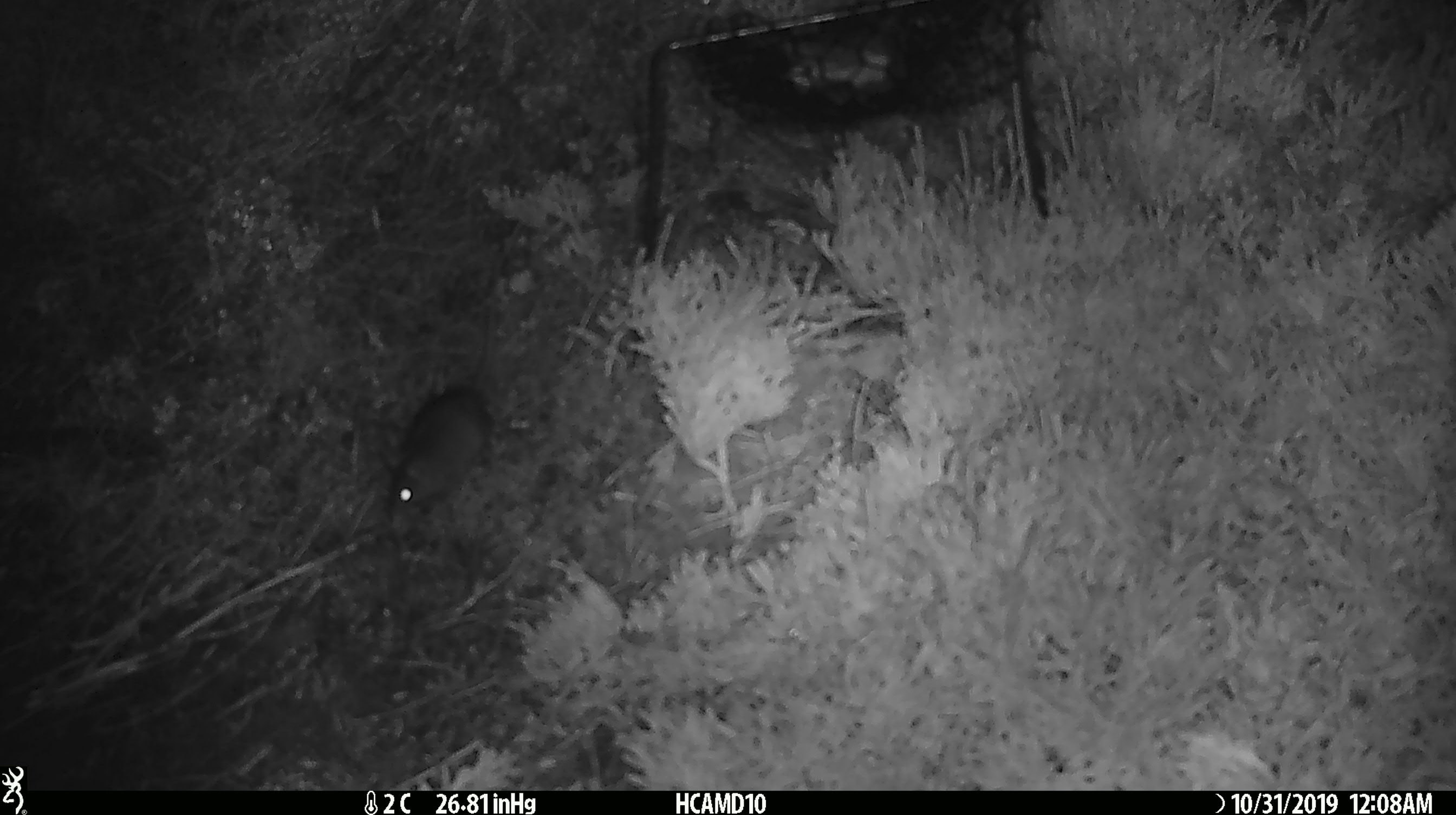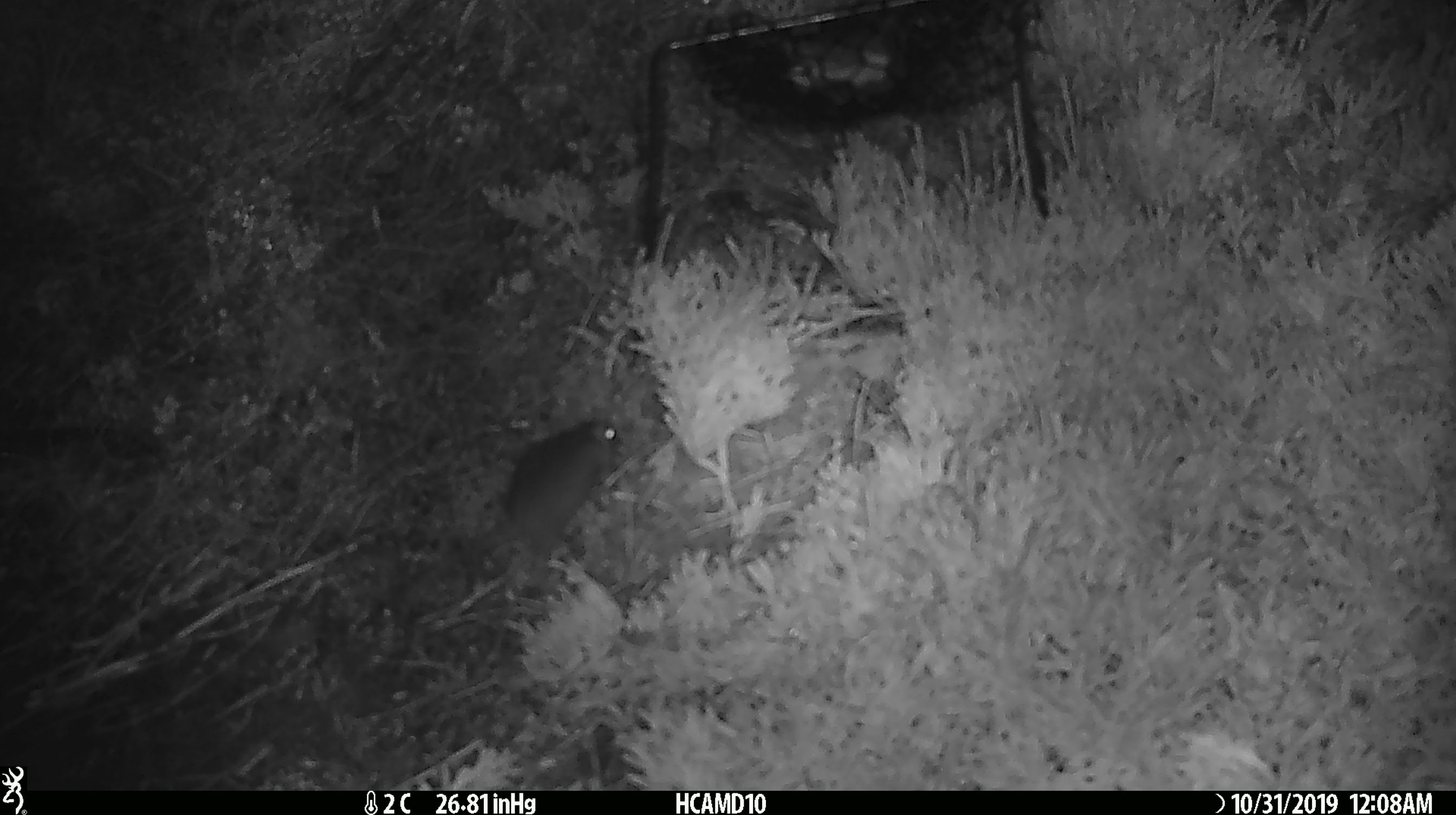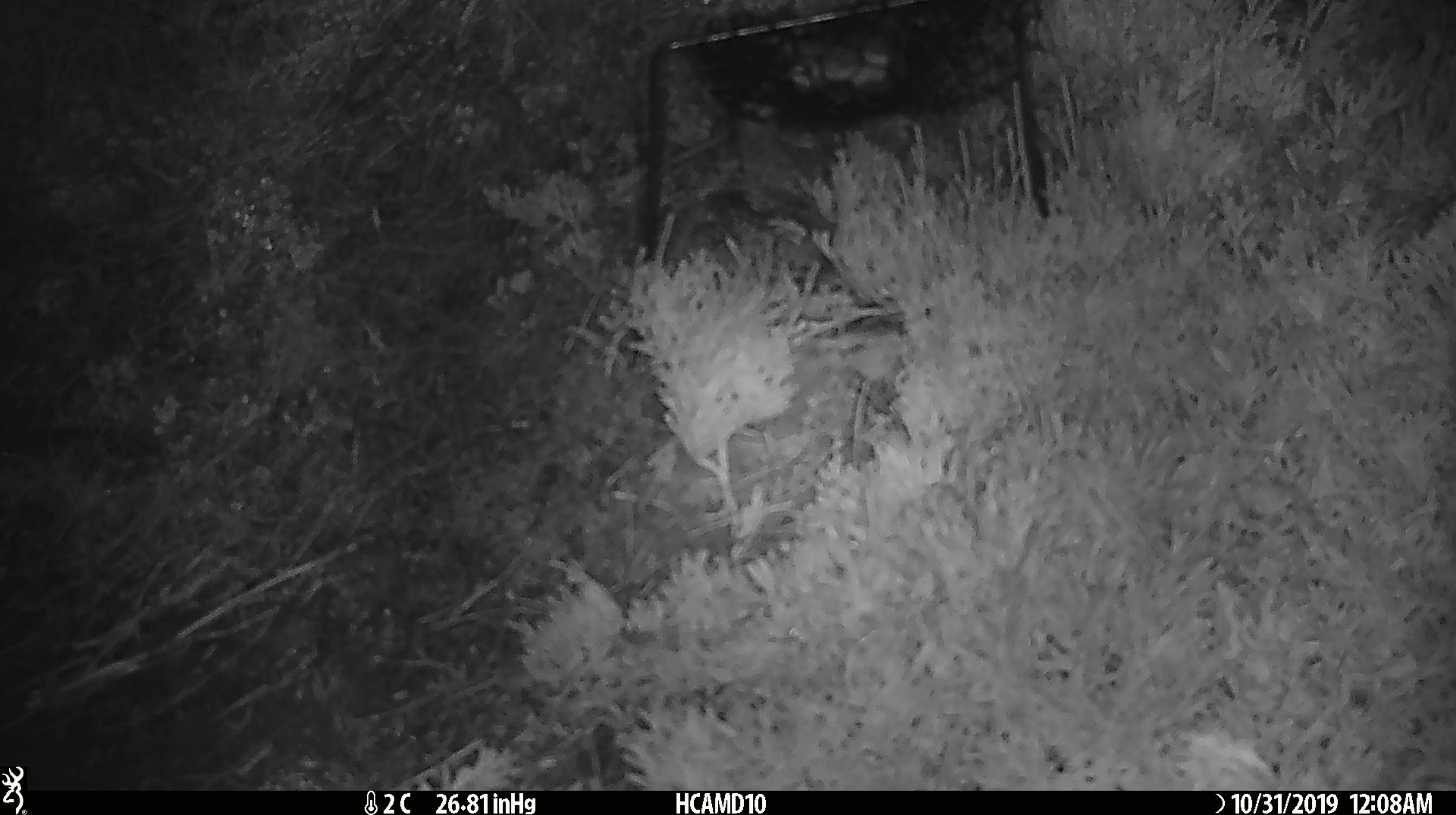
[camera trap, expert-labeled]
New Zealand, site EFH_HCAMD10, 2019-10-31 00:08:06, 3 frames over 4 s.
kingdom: Animalia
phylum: Chordata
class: Mammalia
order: Rodentia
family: Muridae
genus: Mus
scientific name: Mus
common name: mouse